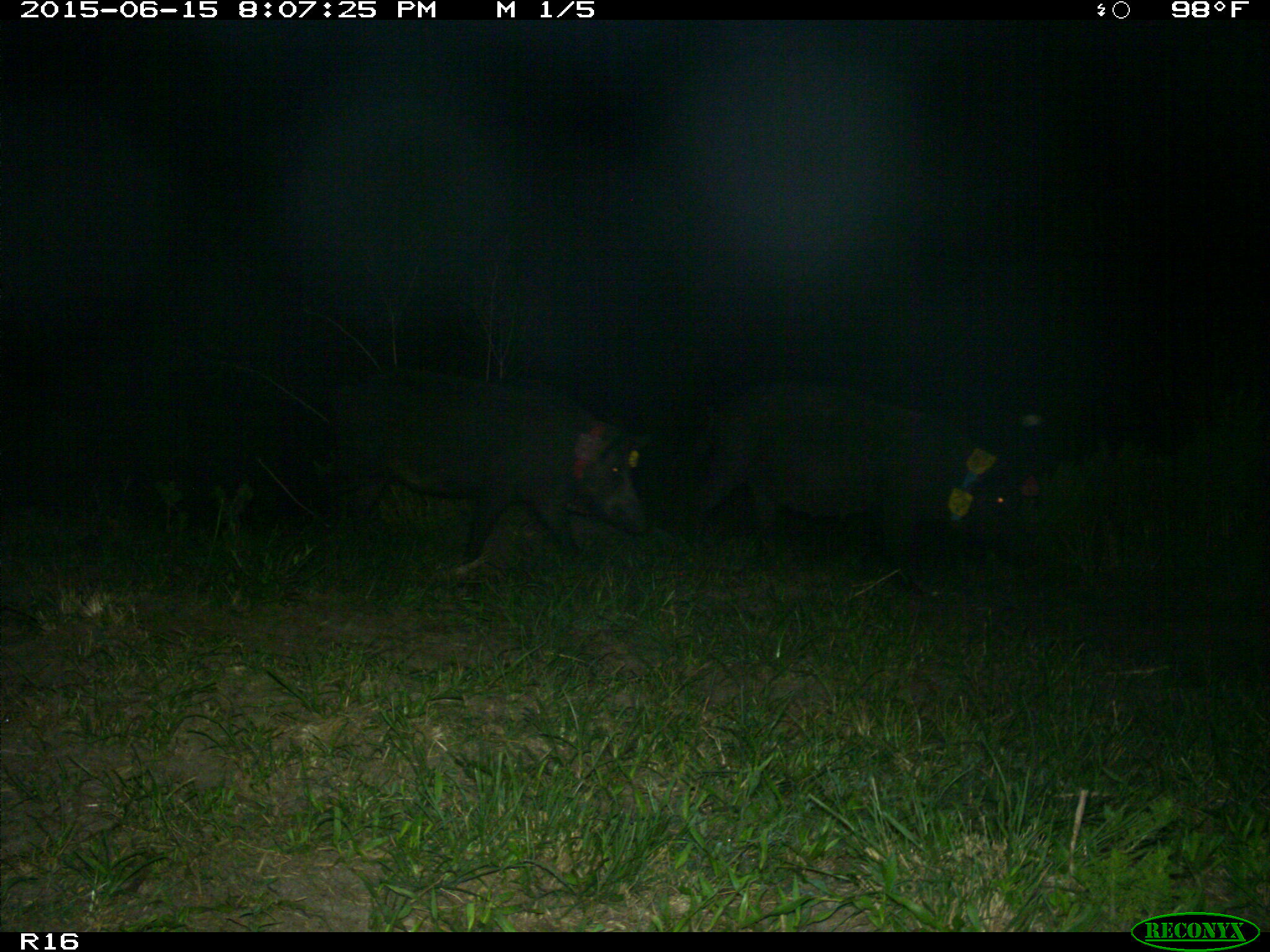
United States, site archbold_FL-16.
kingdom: Animalia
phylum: Chordata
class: Mammalia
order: Artiodactyla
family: Suidae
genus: Sus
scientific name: Sus scrofa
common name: wild boar